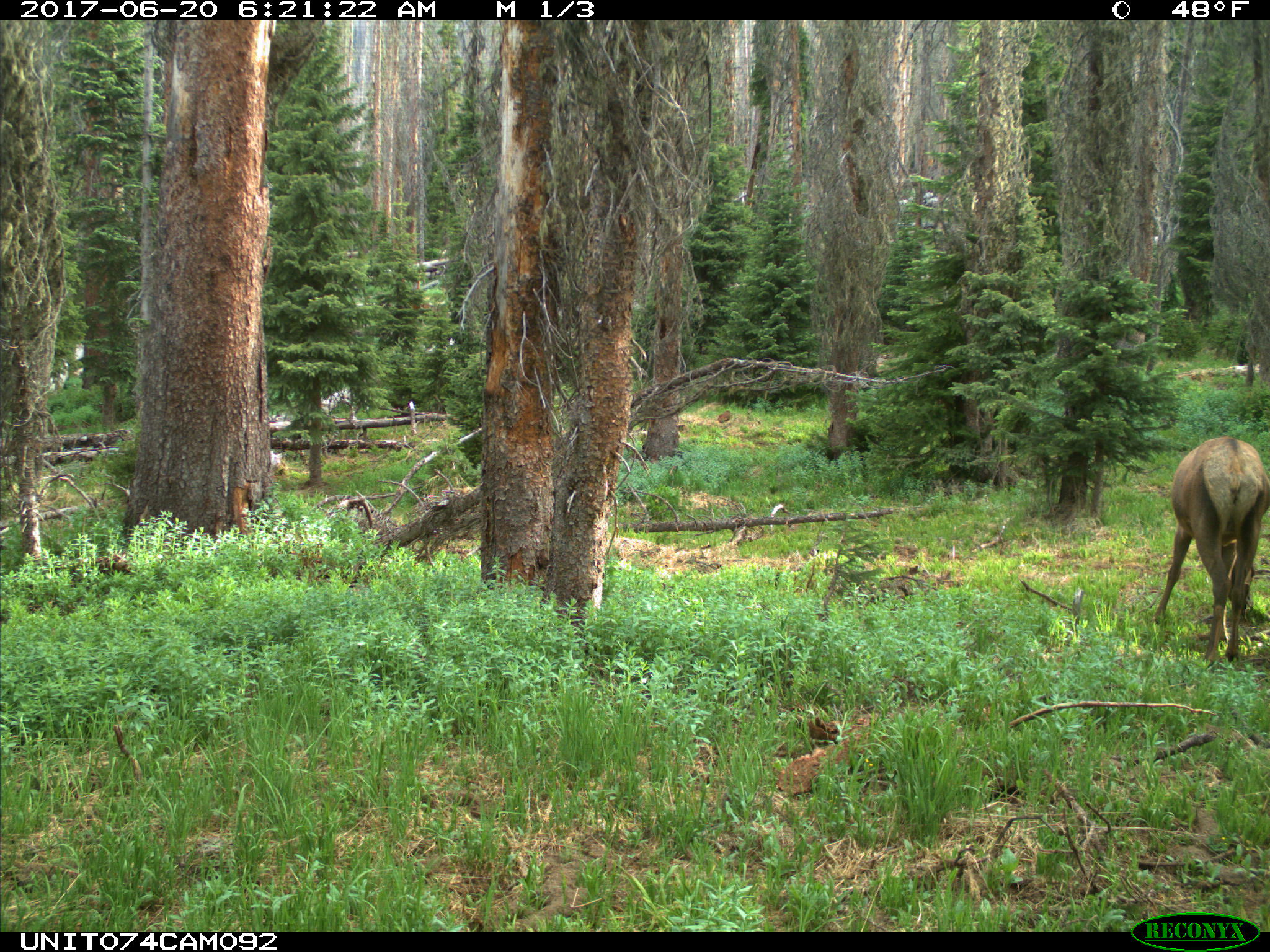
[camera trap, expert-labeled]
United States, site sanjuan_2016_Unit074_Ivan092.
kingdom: Animalia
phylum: Chordata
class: Mammalia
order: Artiodactyla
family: Cervidae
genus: Cervus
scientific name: Cervus elaphus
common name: red deer